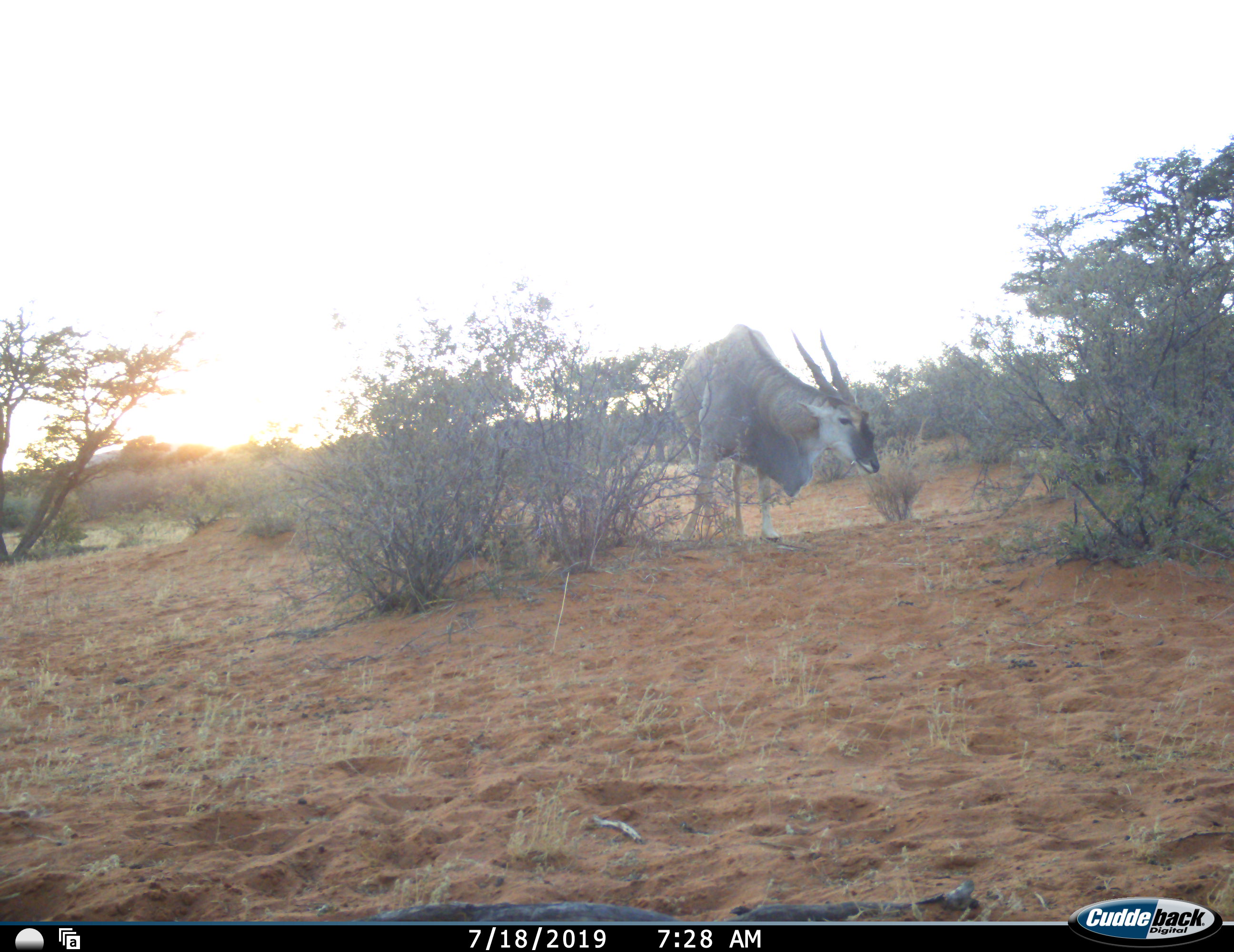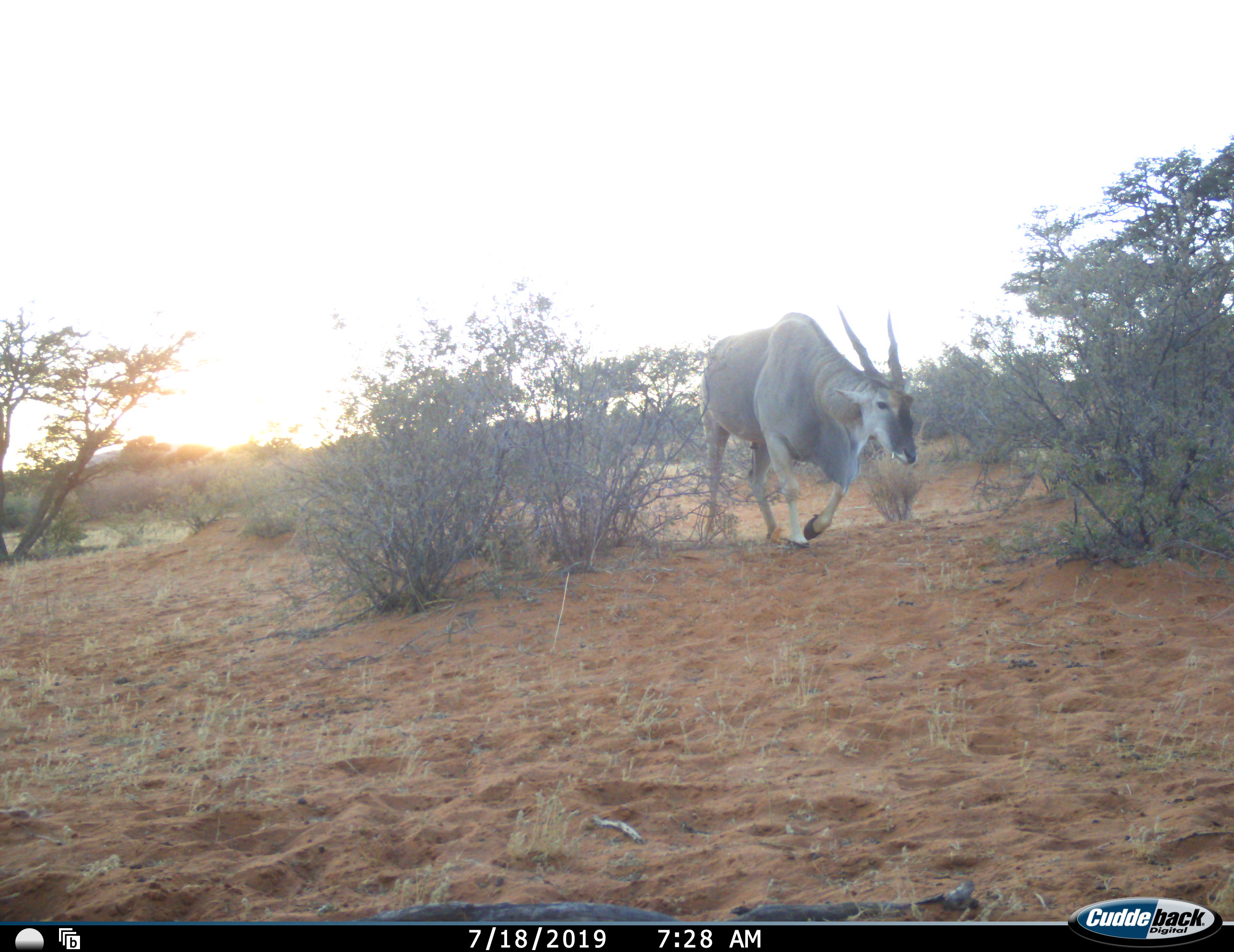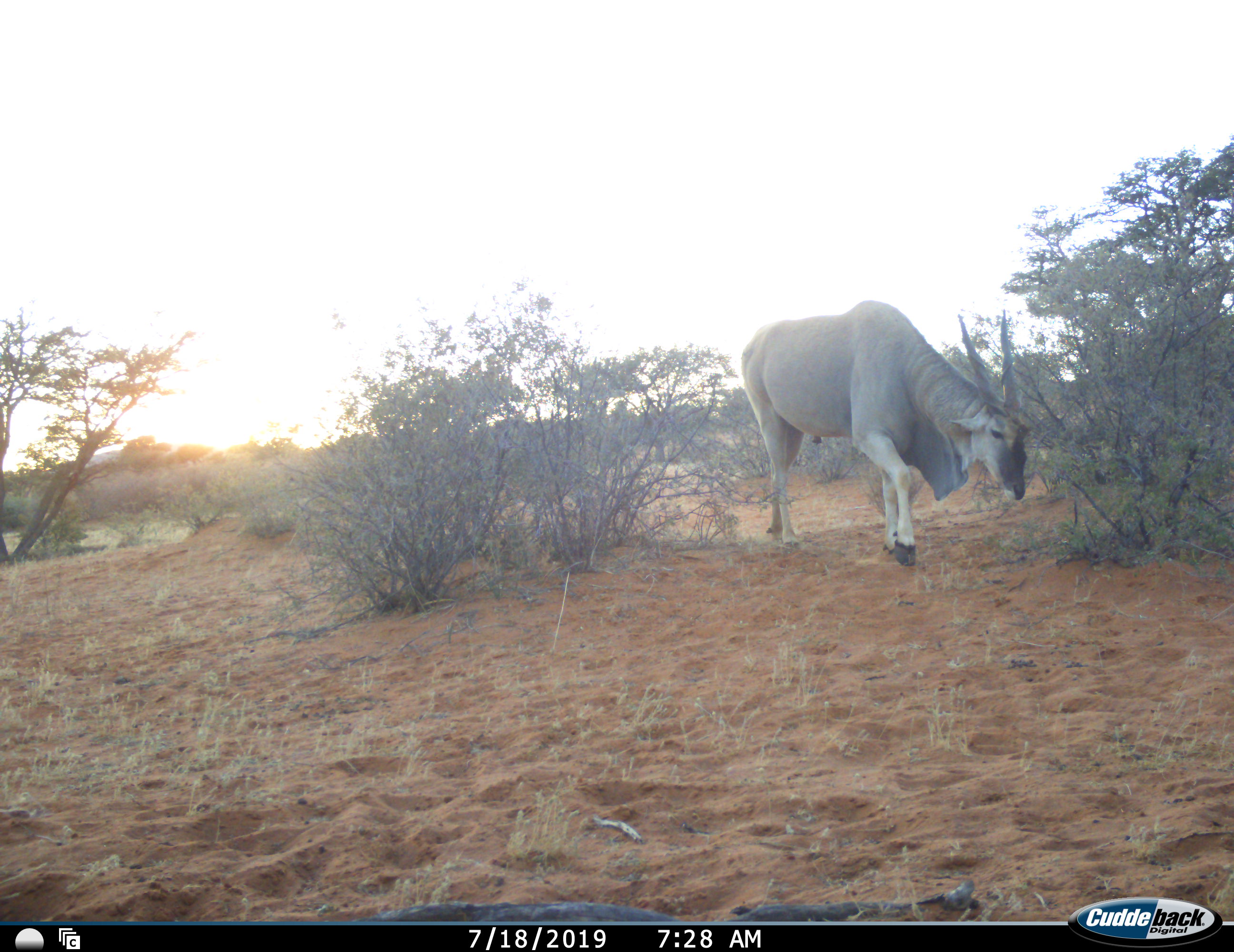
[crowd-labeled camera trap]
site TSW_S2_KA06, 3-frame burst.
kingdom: Animalia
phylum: Chordata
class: Mammalia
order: Artiodactyla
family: Bovidae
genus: Tragelaphus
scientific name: Tragelaphus oryx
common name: eland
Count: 1.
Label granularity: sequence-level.